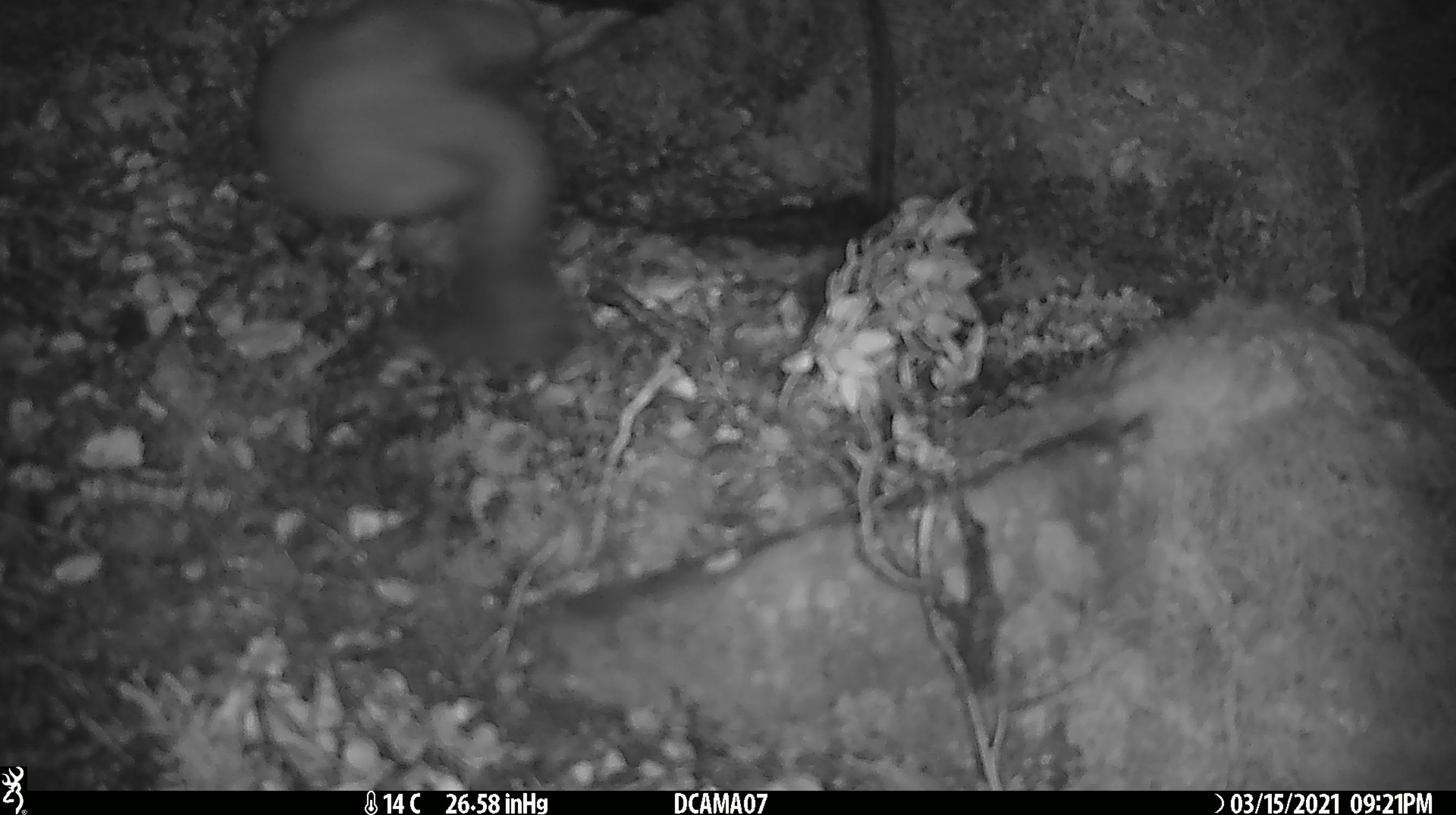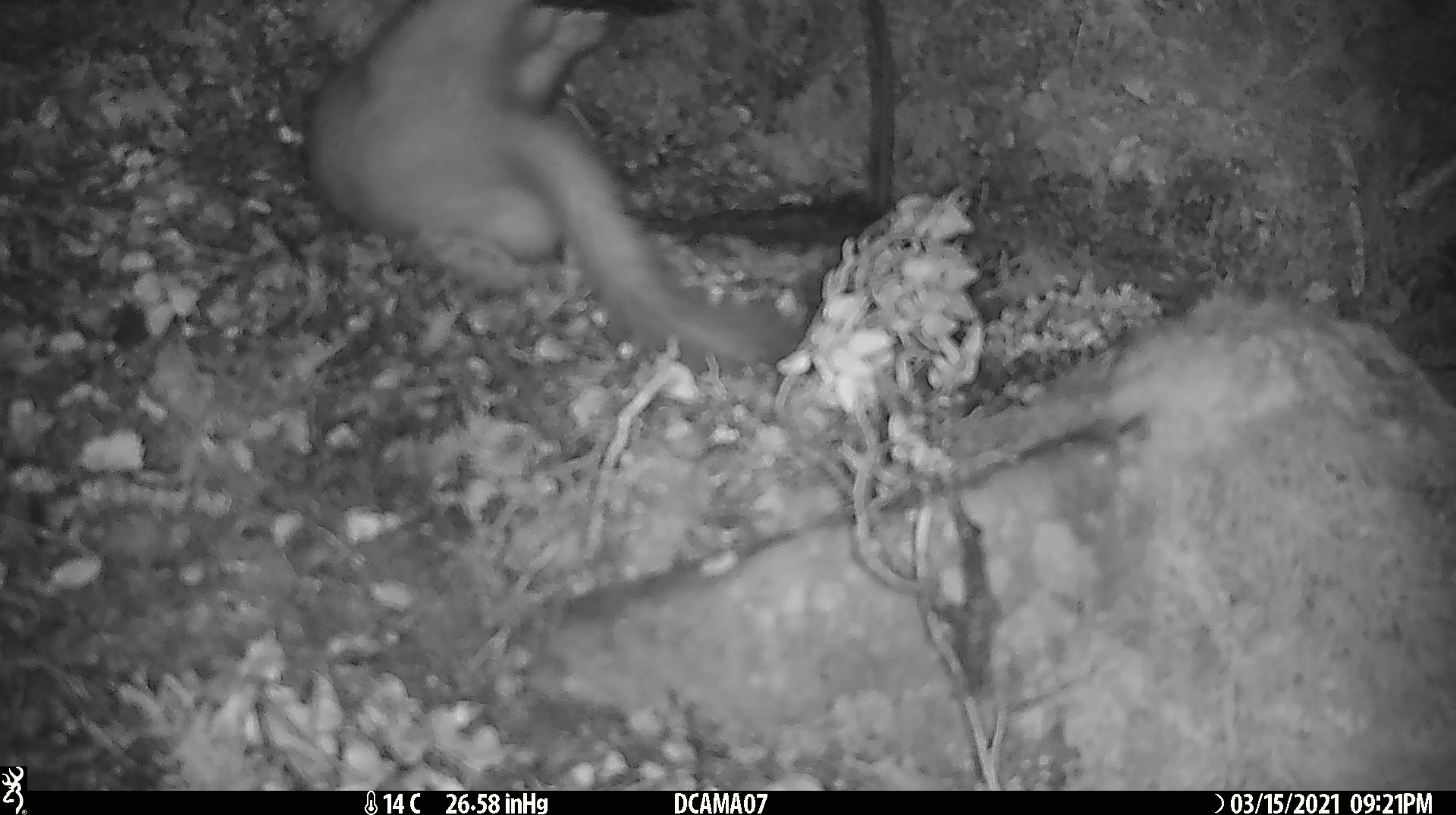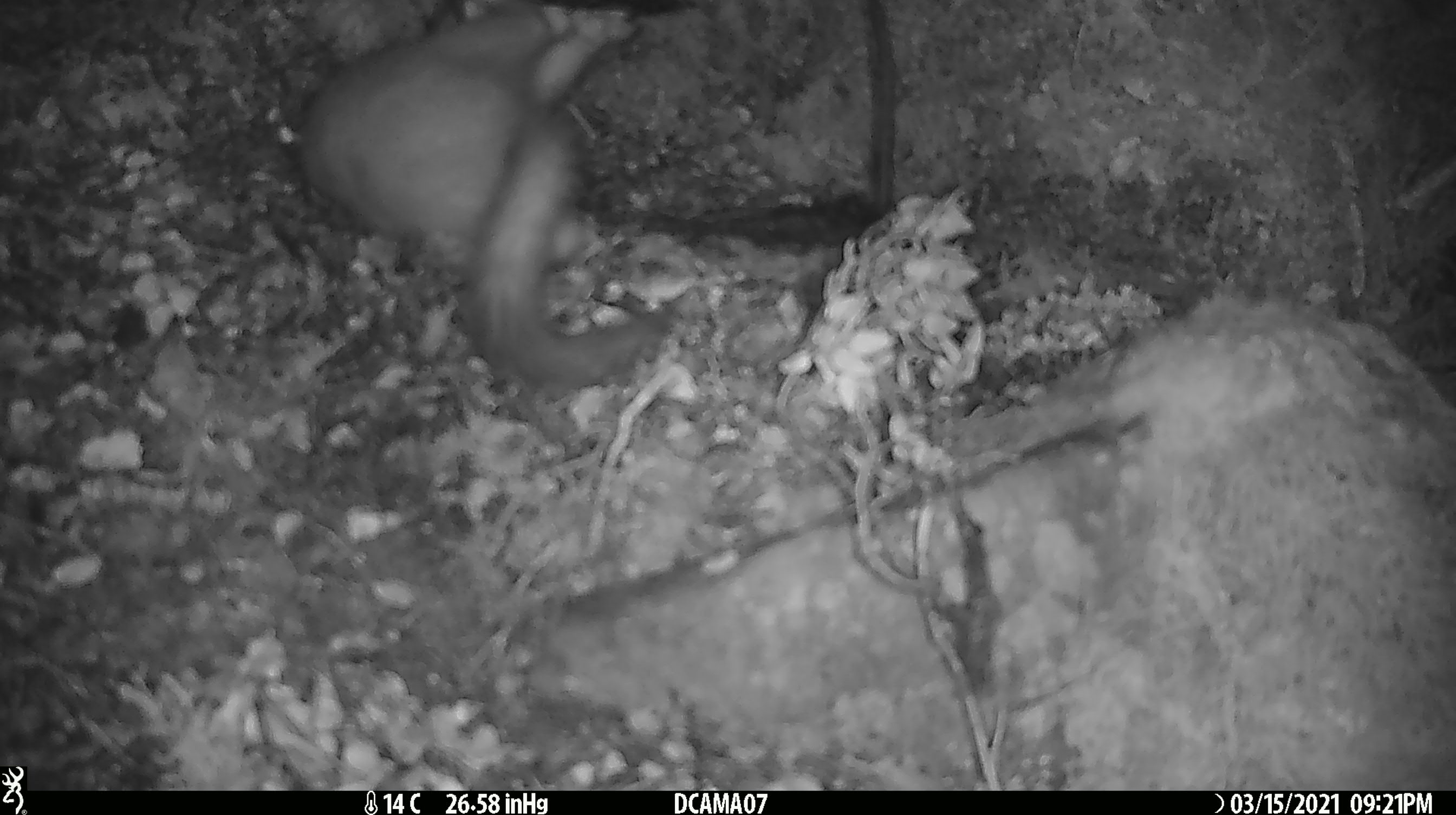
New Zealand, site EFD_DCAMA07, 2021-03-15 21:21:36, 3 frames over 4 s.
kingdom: Animalia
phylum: Chordata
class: Mammalia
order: Carnivora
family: Mustelidae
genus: Mustela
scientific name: Mustela erminea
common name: stoat